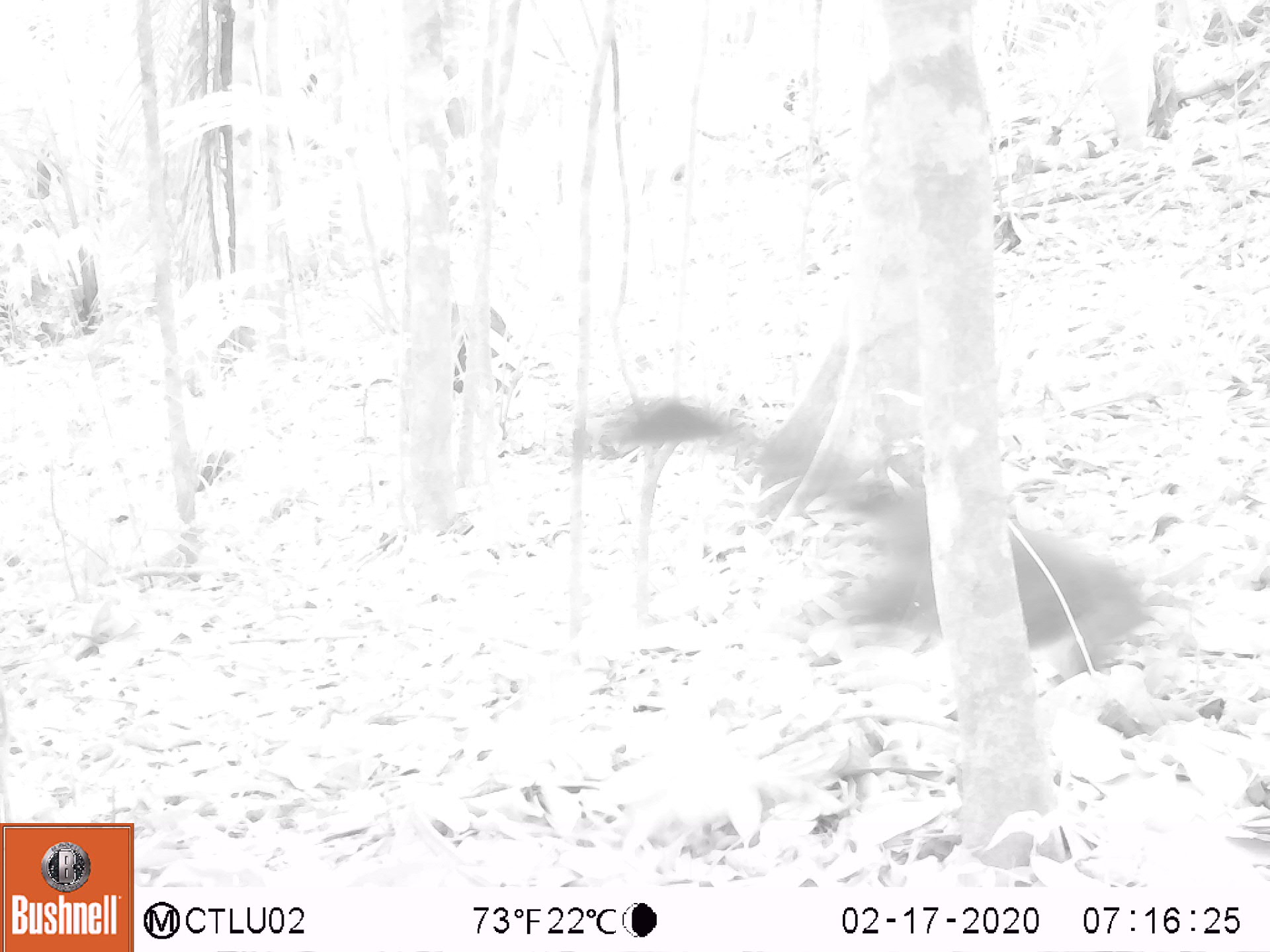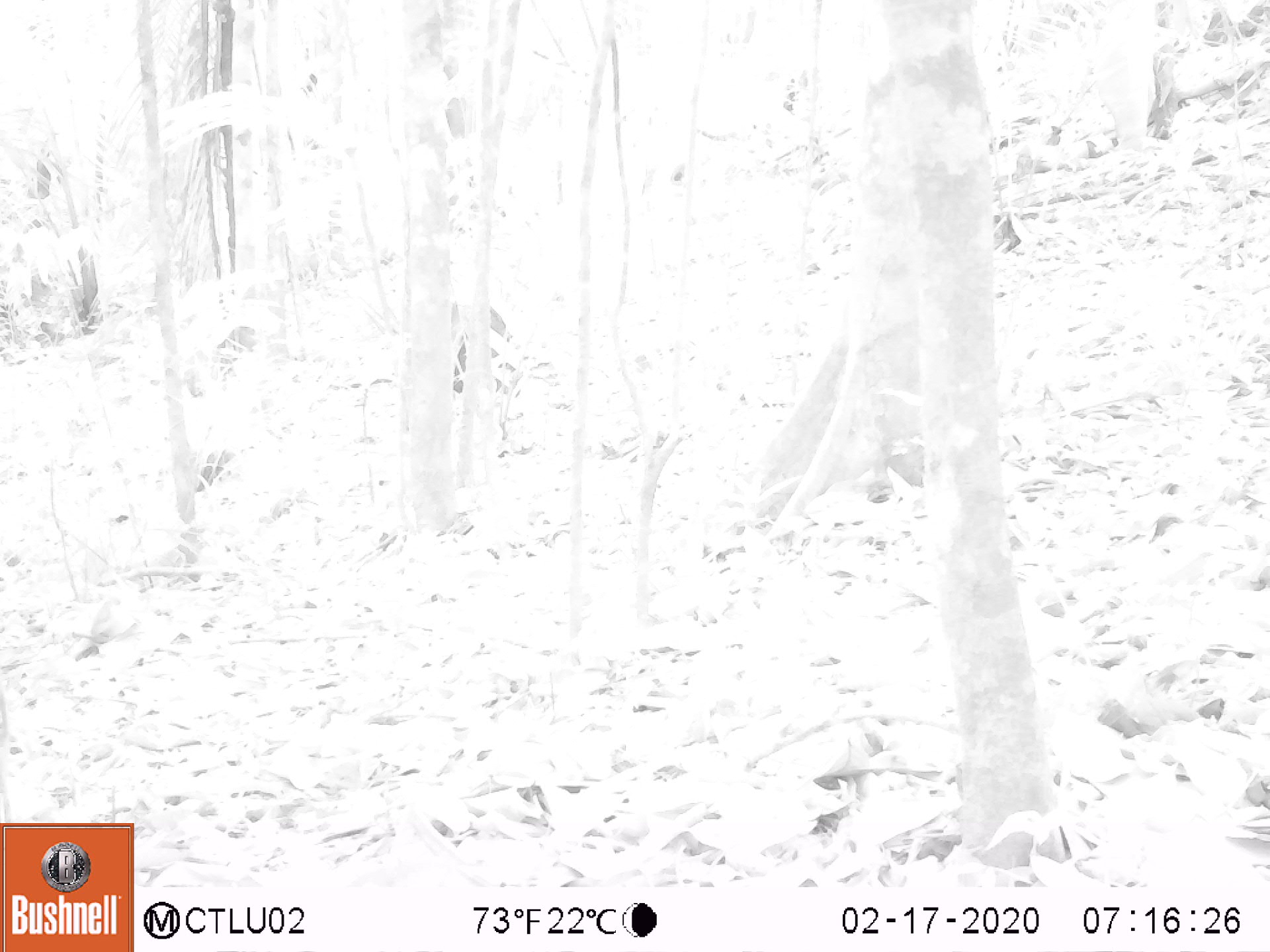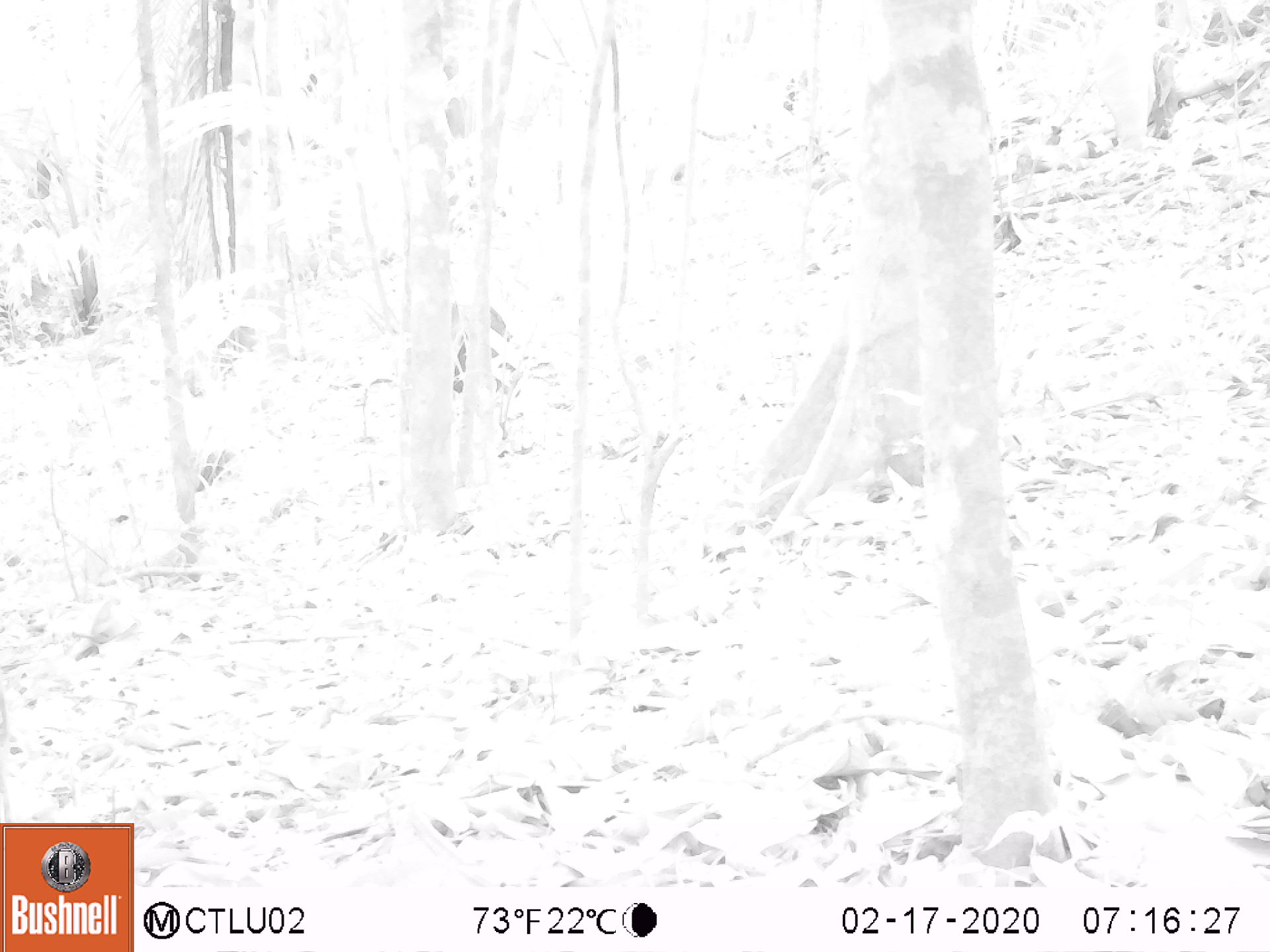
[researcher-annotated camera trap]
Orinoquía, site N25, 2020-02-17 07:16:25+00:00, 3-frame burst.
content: unidentified animal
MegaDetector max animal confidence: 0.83